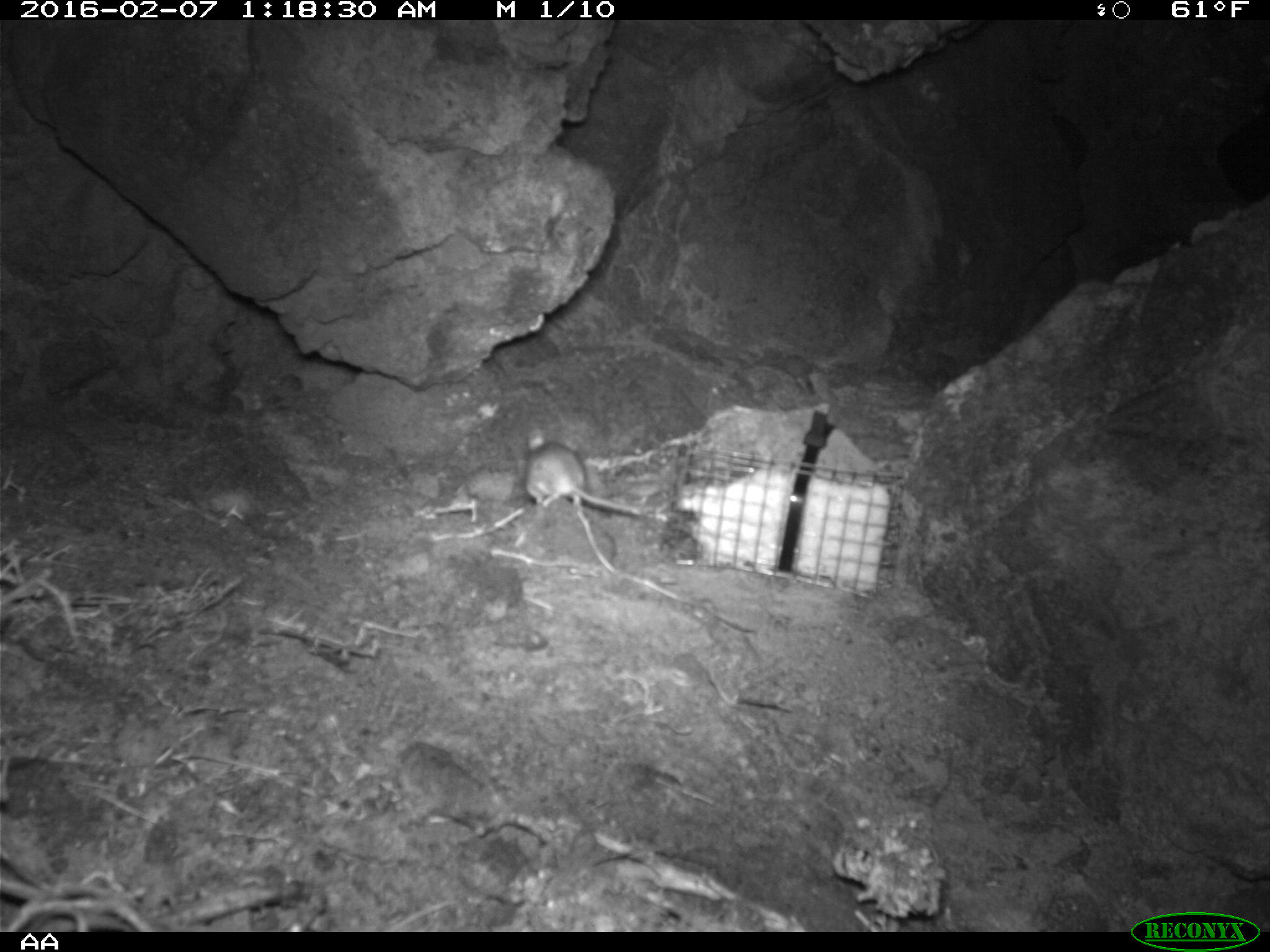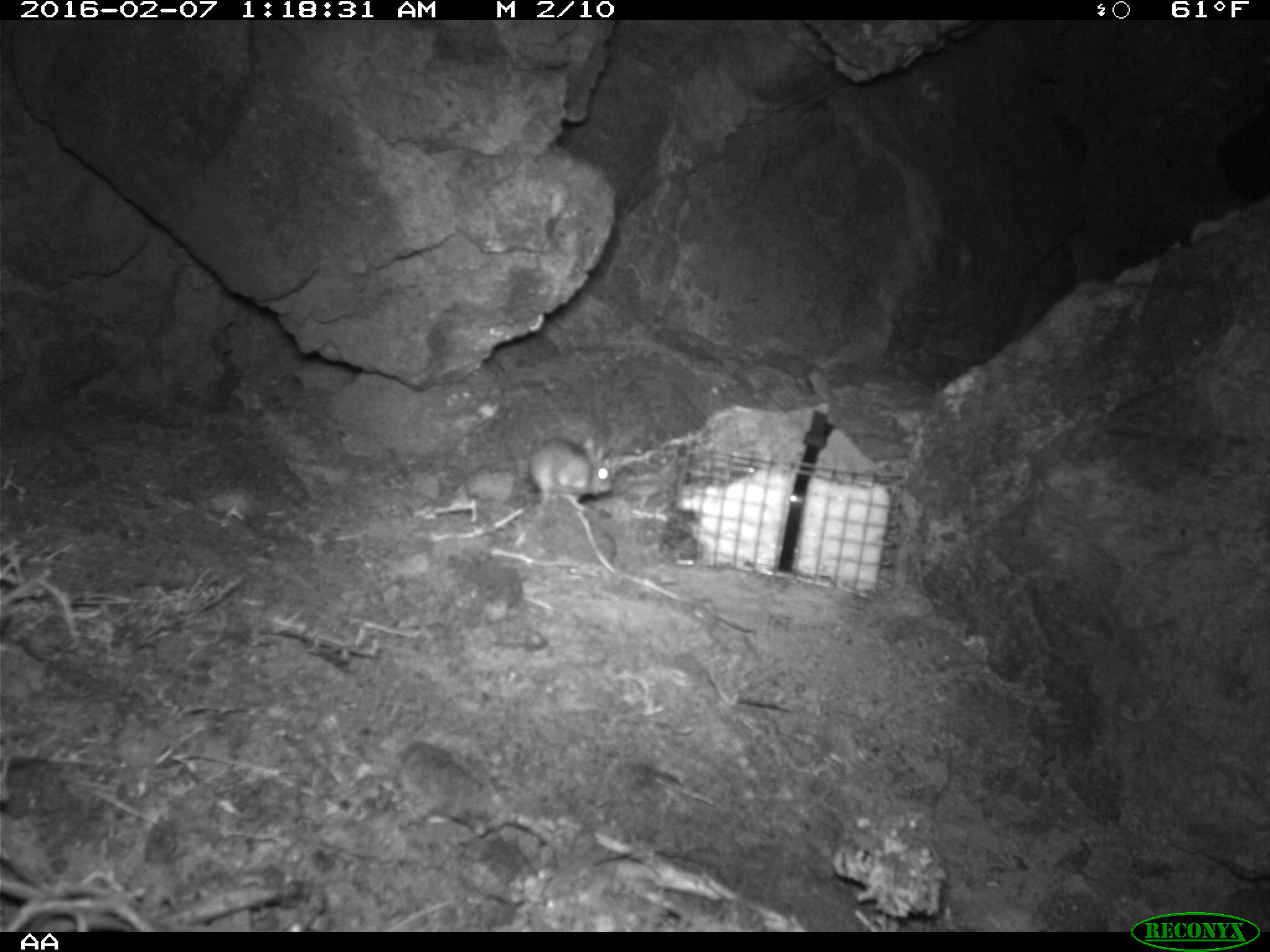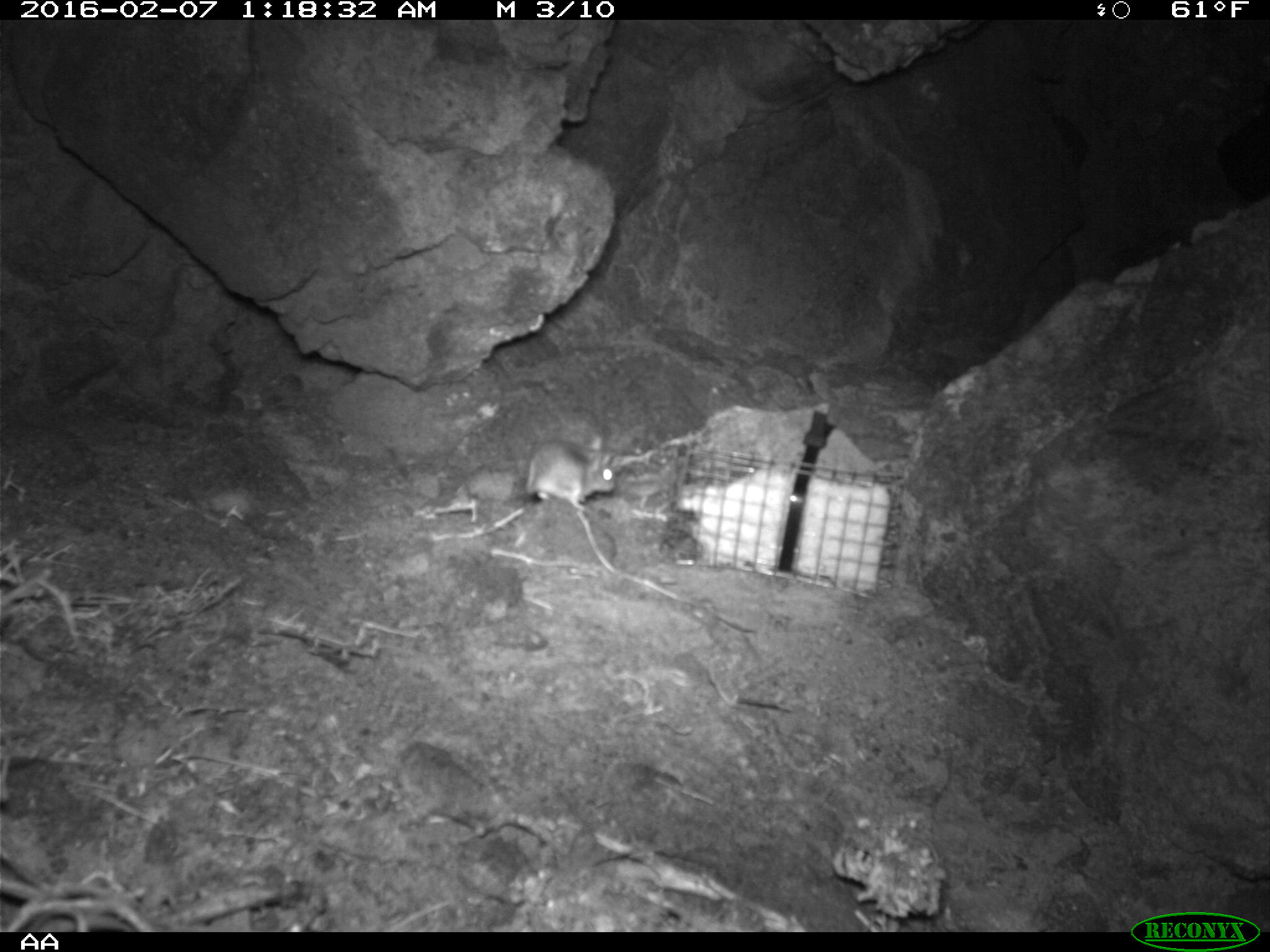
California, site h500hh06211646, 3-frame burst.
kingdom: Animalia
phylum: Chordata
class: Mammalia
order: Rodentia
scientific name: Rodentia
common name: rodent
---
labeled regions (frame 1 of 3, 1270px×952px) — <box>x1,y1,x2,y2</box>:
rodent: <box>522,426,657,518</box>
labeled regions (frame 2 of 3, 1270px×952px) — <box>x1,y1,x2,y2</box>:
rodent: <box>513,434,611,550</box>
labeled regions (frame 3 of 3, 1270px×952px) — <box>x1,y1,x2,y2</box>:
rodent: <box>513,434,616,521</box>